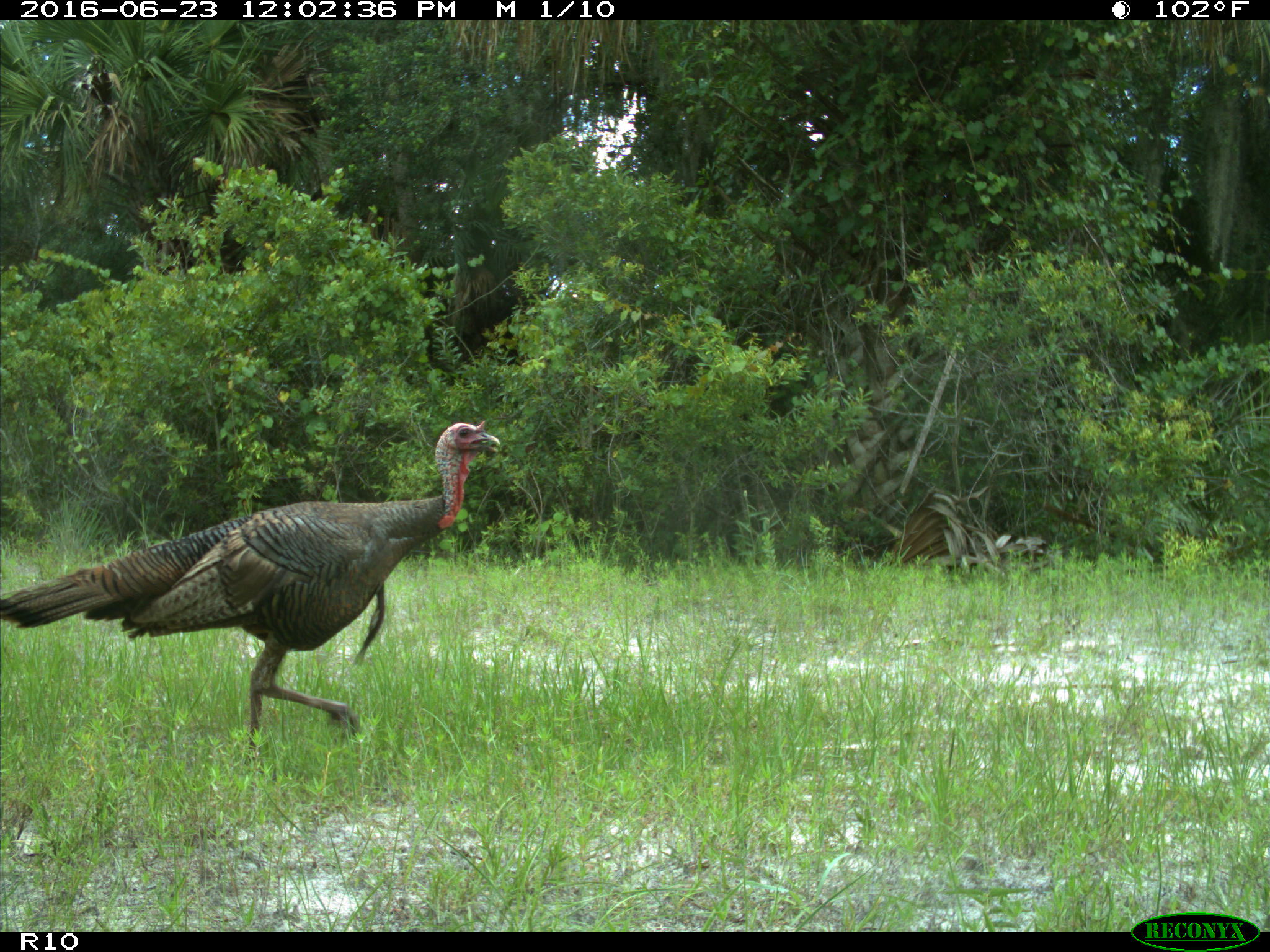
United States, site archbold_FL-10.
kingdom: Animalia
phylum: Chordata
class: Aves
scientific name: Aves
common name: birds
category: unidentified bird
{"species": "unidentified bird (birds) (Aves)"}